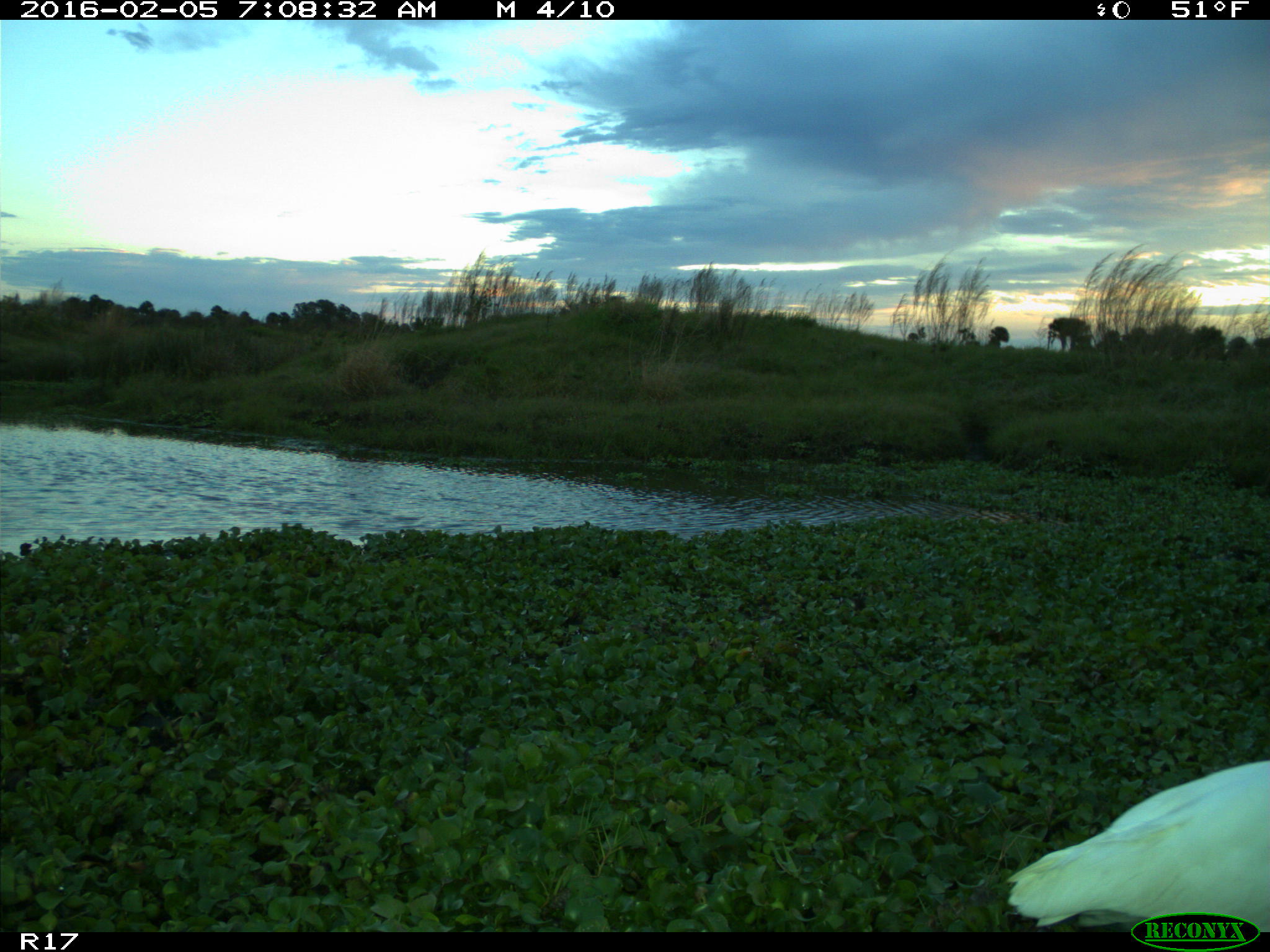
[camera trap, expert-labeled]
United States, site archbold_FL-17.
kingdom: Animalia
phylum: Chordata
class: Aves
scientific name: Aves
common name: birds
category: unidentified bird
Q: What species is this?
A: Unidentified bird (birds) (Aves).